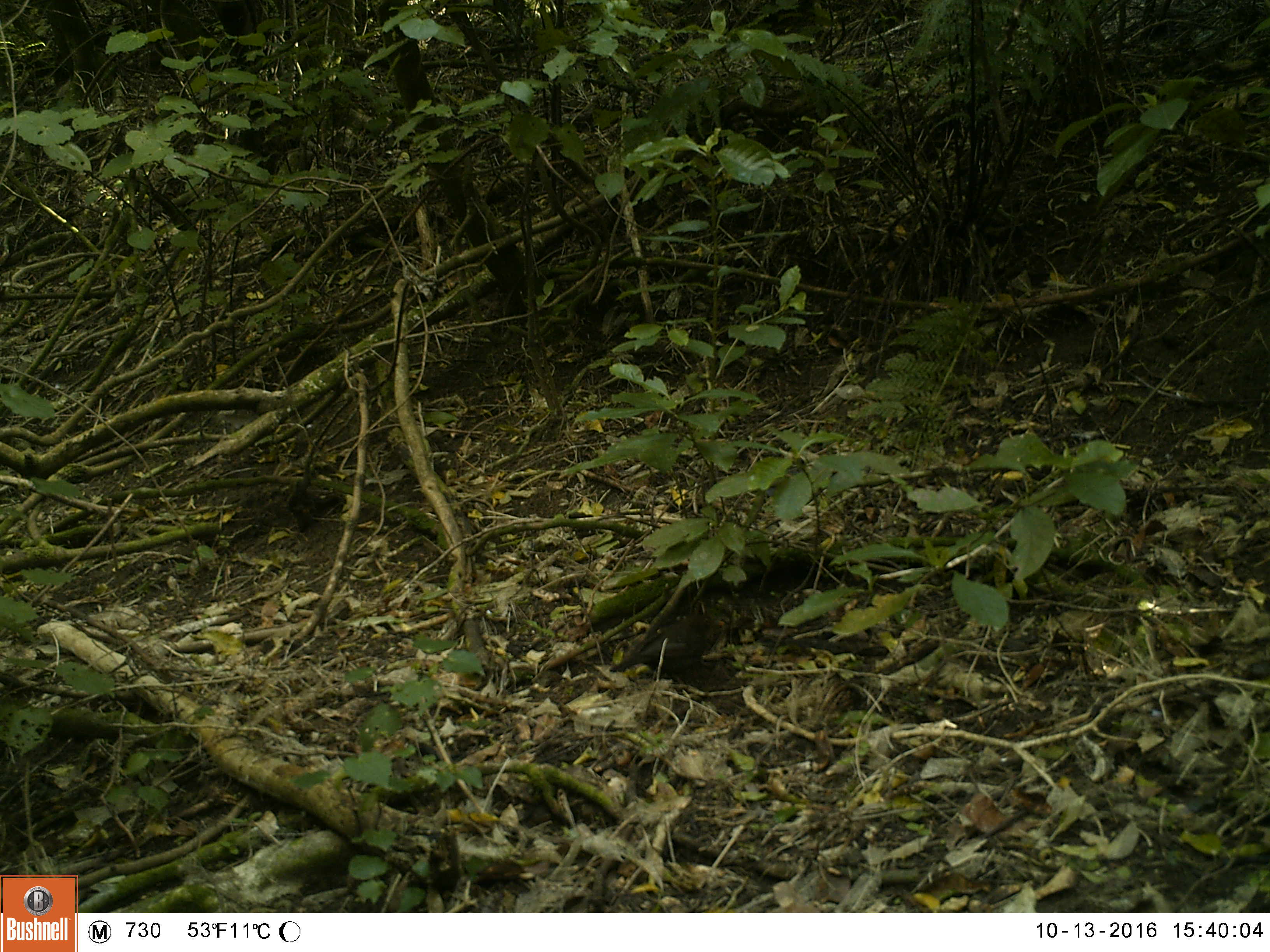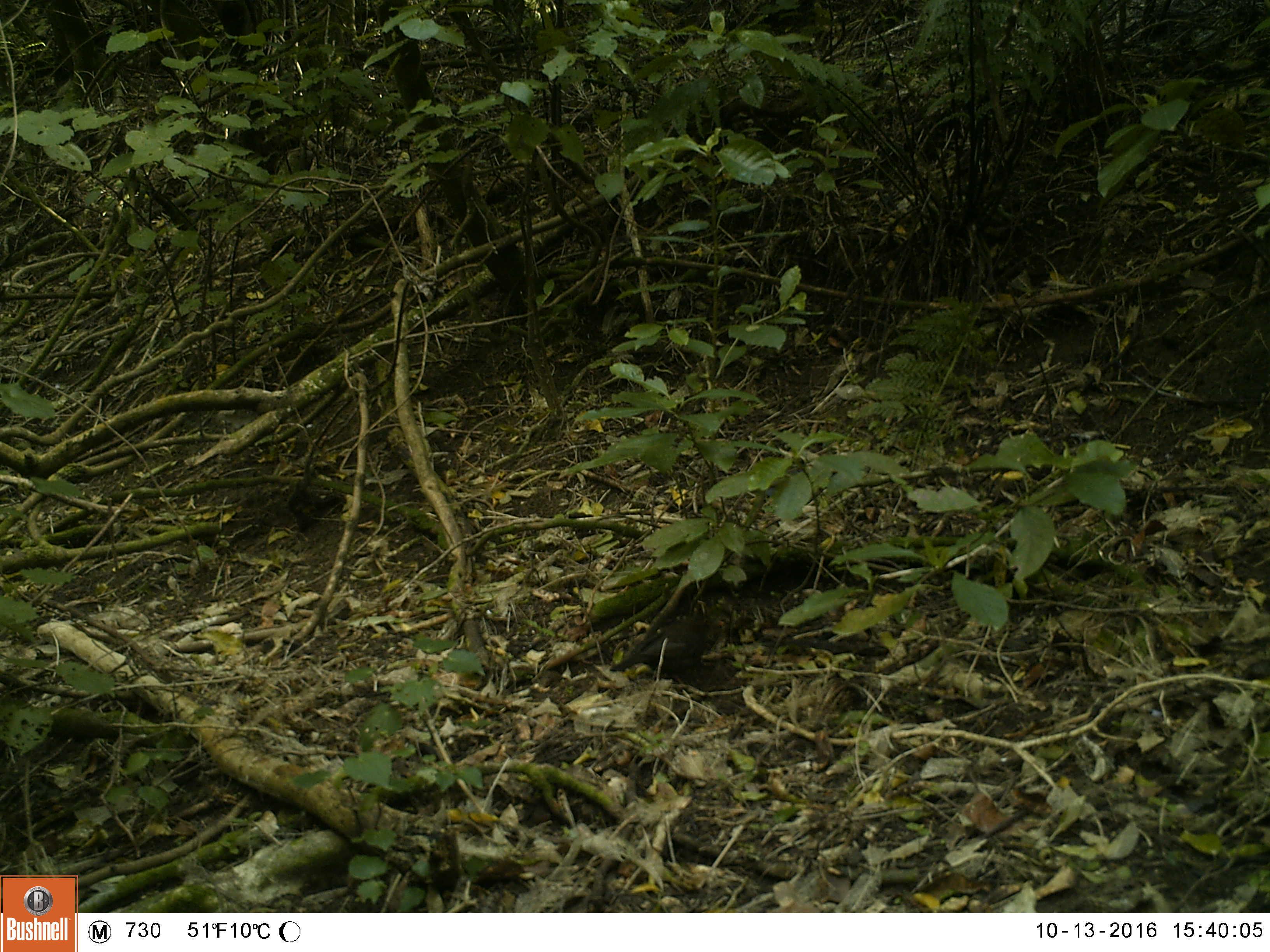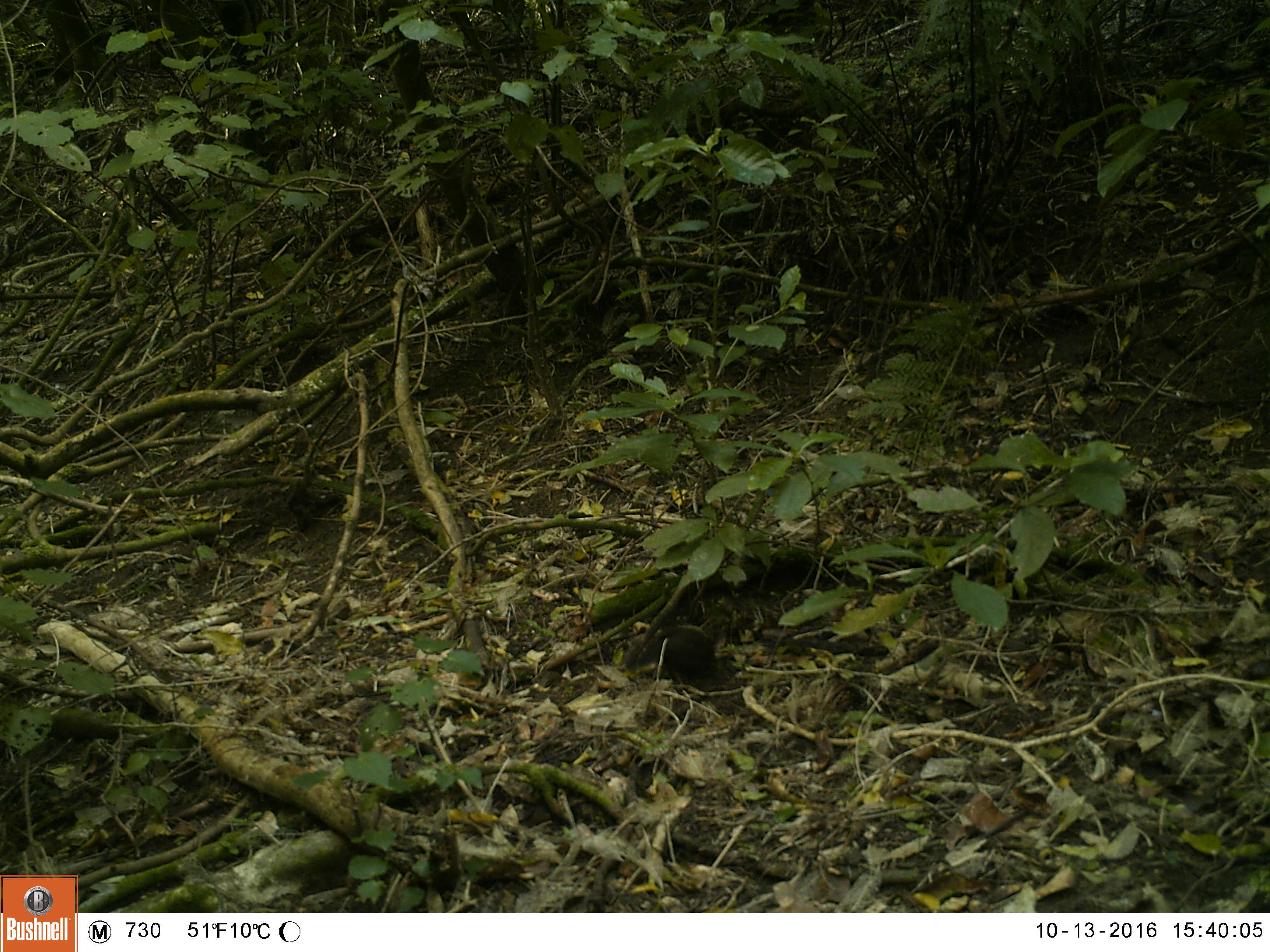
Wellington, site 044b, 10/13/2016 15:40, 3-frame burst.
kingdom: Animalia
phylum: Chordata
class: Aves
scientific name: Aves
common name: bird